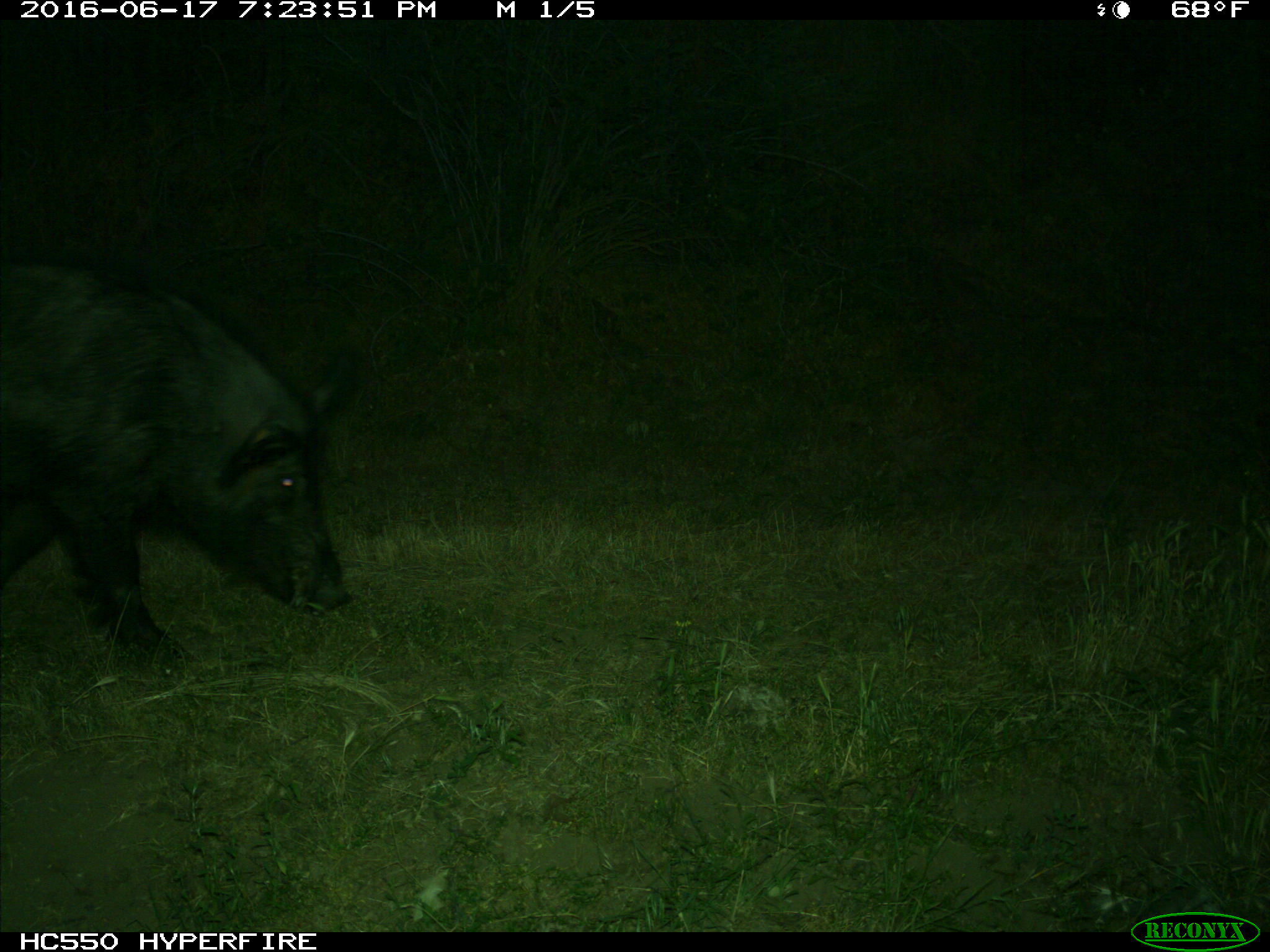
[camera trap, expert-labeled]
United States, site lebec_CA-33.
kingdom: Animalia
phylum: Chordata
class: Mammalia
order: Artiodactyla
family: Suidae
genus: Sus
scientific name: Sus scrofa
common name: wild boar